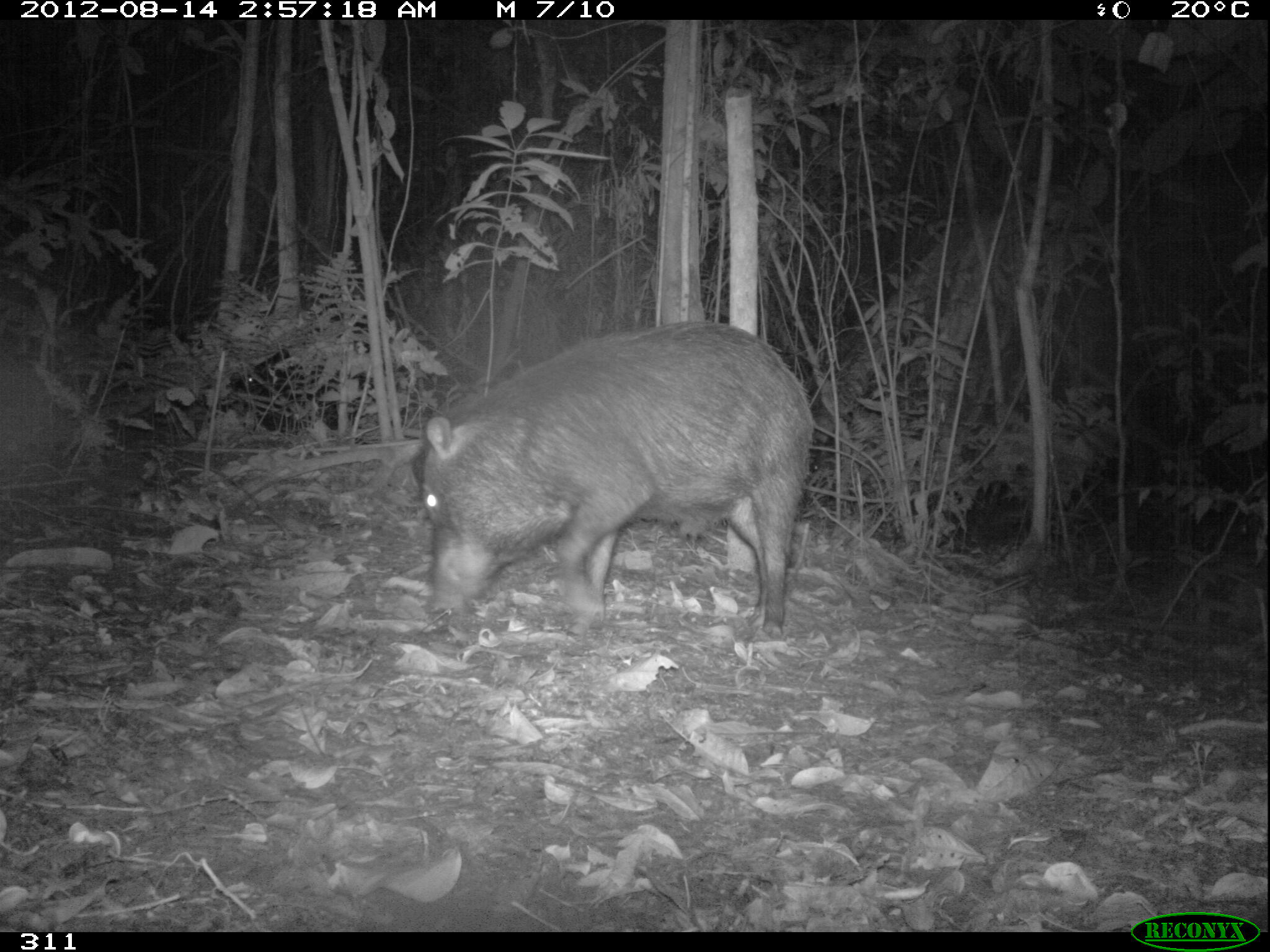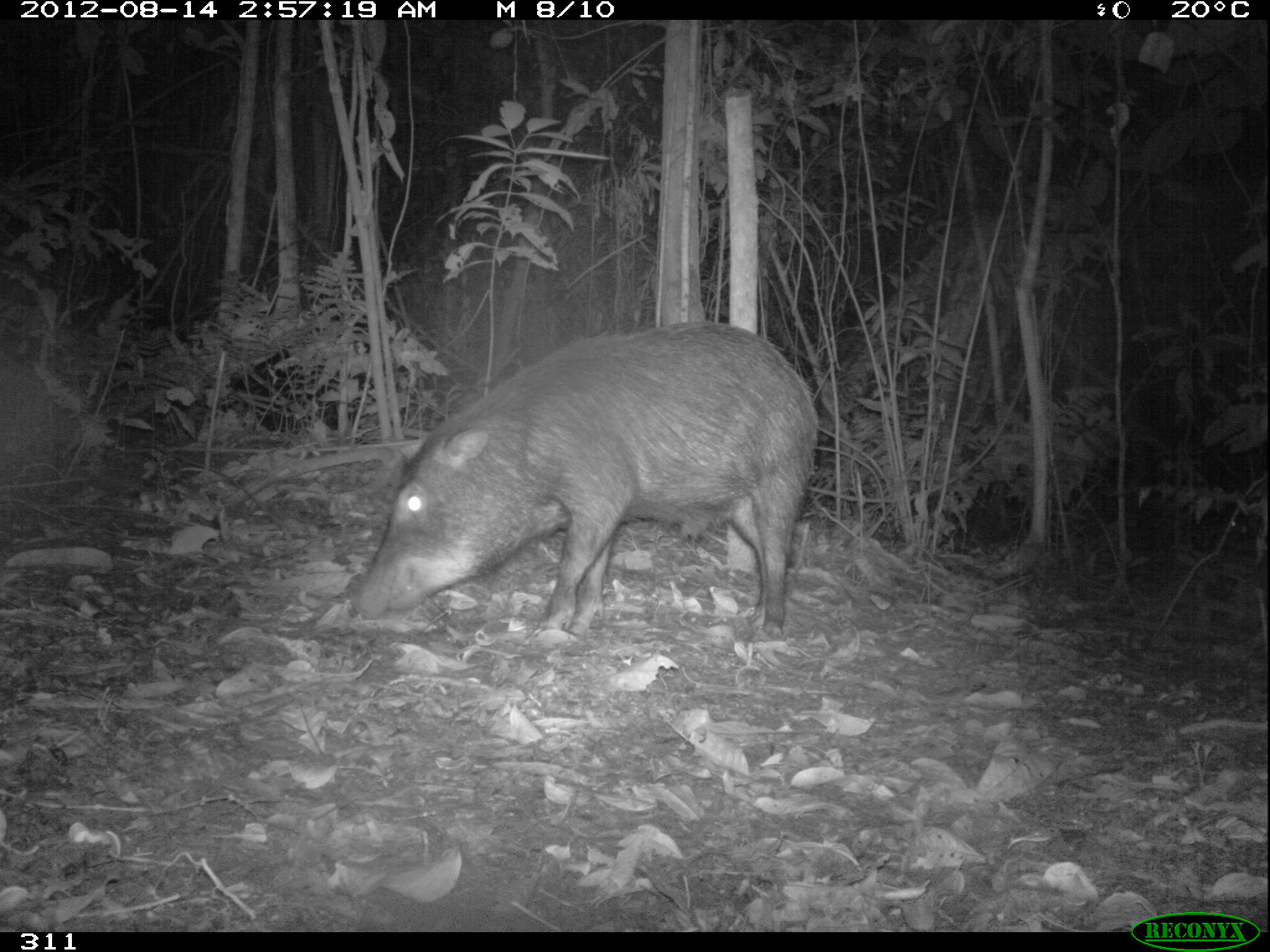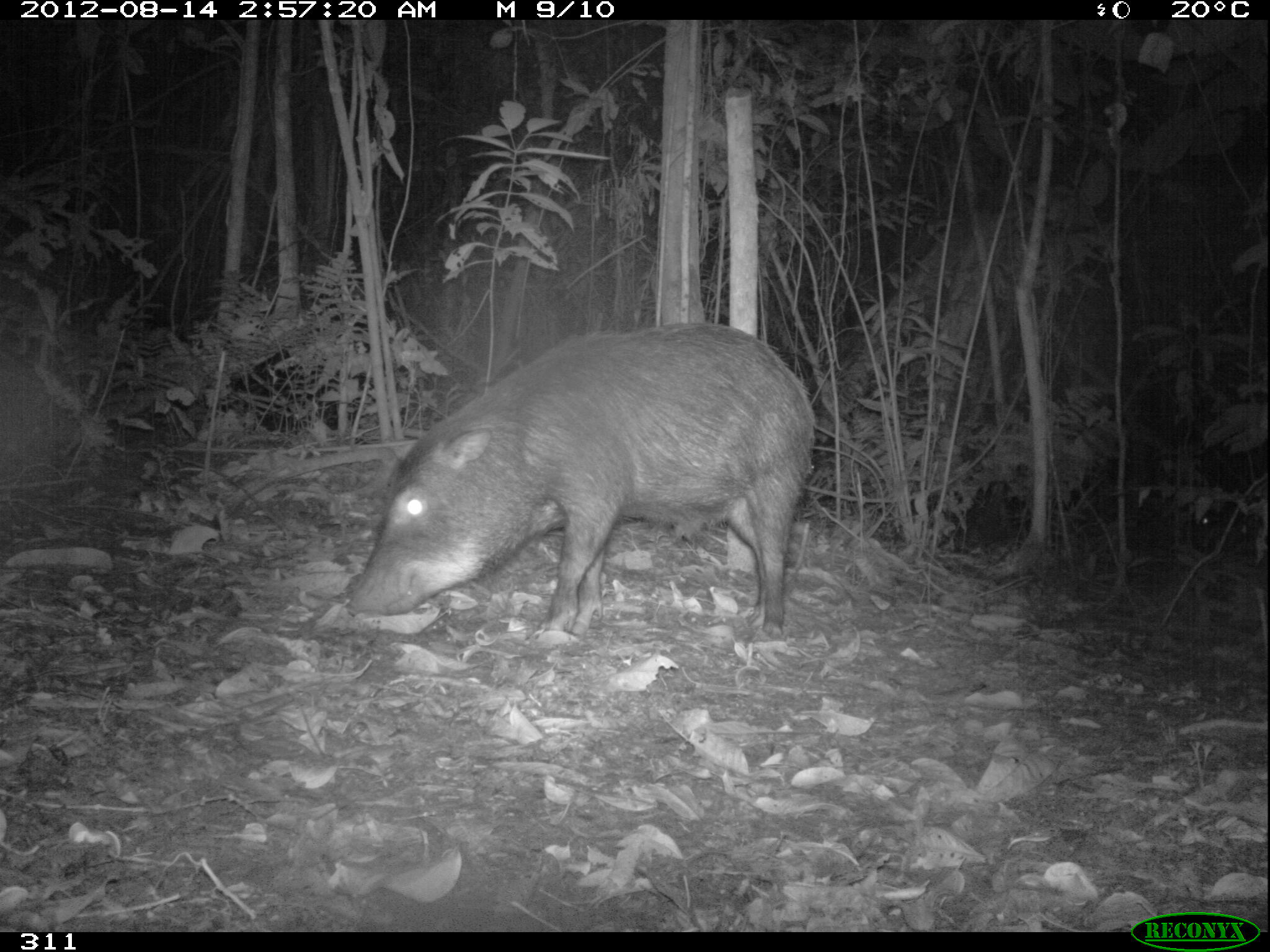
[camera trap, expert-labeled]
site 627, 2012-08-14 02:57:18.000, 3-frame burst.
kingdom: Animalia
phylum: Chordata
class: Mammalia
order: Artiodactyla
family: Tayassuidae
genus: Tayassu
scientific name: Tayassu pecari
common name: white-lipped peccary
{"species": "Tayassu pecari (white-lipped peccary)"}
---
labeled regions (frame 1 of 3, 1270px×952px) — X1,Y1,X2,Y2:
tayassu pecari: 411,320,814,636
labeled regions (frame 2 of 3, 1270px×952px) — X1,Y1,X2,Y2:
tayassu pecari: 346,320,818,639